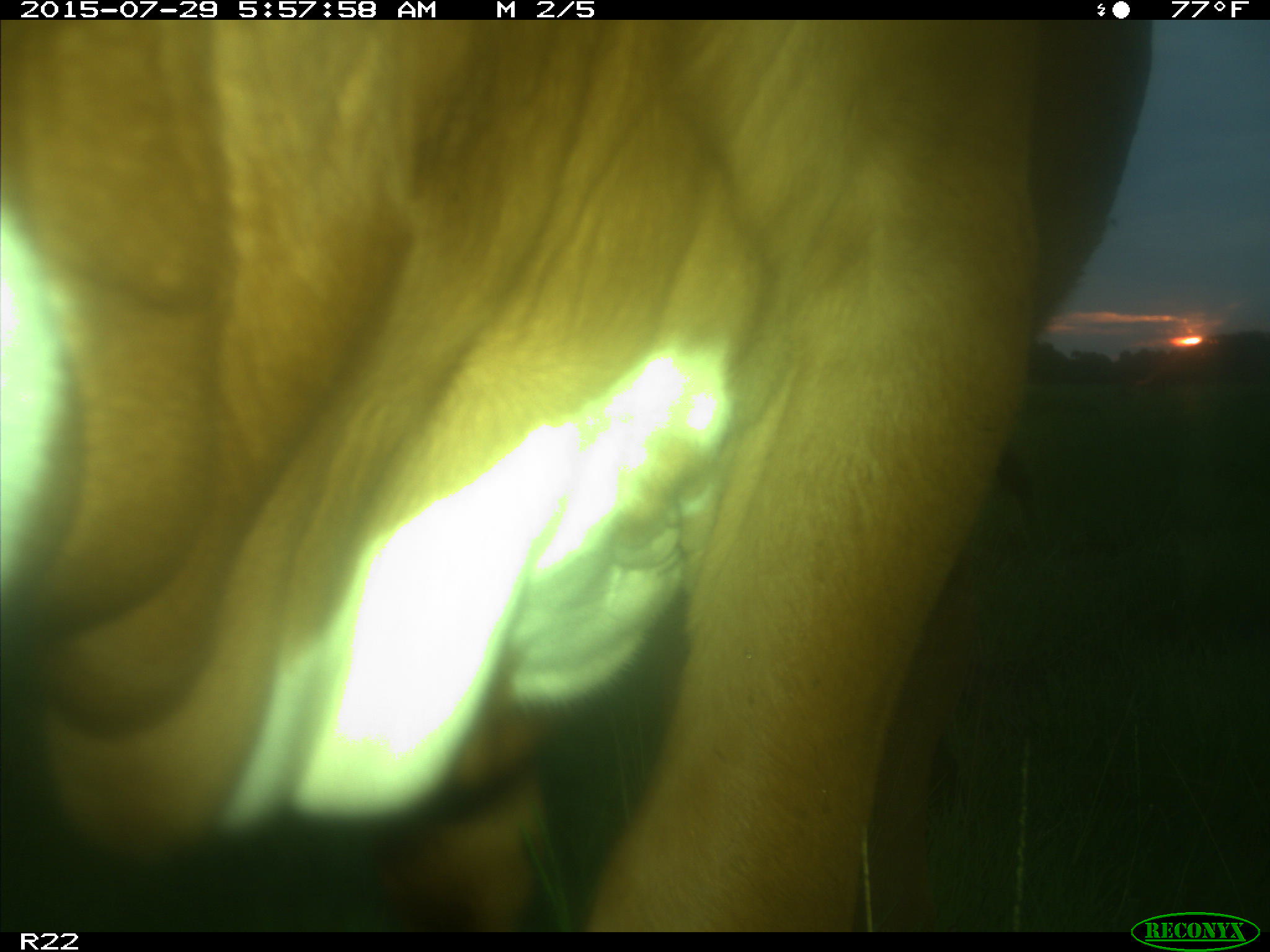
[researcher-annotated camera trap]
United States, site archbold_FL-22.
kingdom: Animalia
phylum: Chordata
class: Mammalia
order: Artiodactyla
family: Bovidae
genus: Bos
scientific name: Bos taurus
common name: domestic cow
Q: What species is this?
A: Bos taurus (domestic cow).